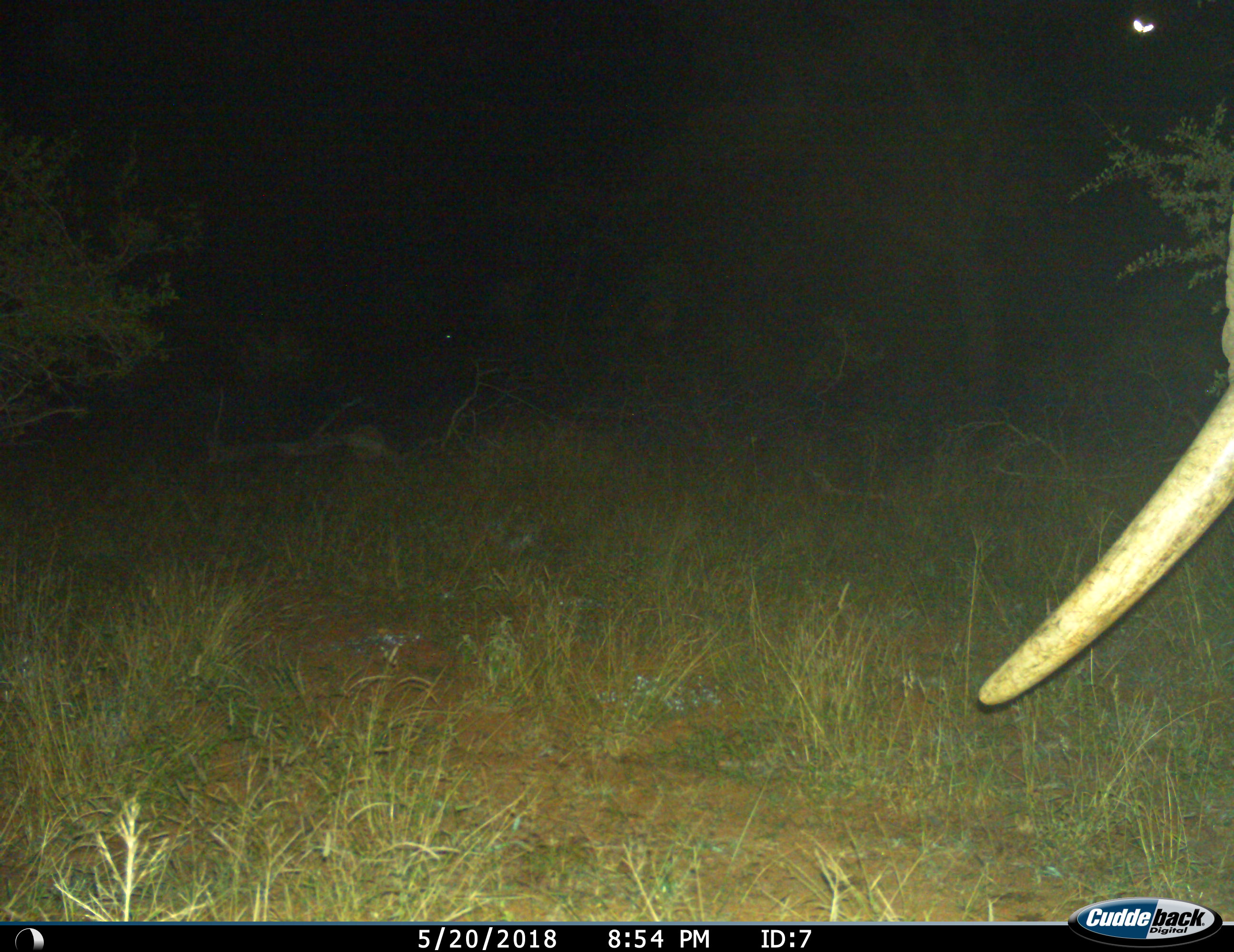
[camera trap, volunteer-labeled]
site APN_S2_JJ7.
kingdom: Animalia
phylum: Chordata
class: Mammalia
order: Proboscidea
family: Elephantidae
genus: Loxodonta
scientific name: Loxodonta africana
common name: african bush elephant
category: elephant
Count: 1.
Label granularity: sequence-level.